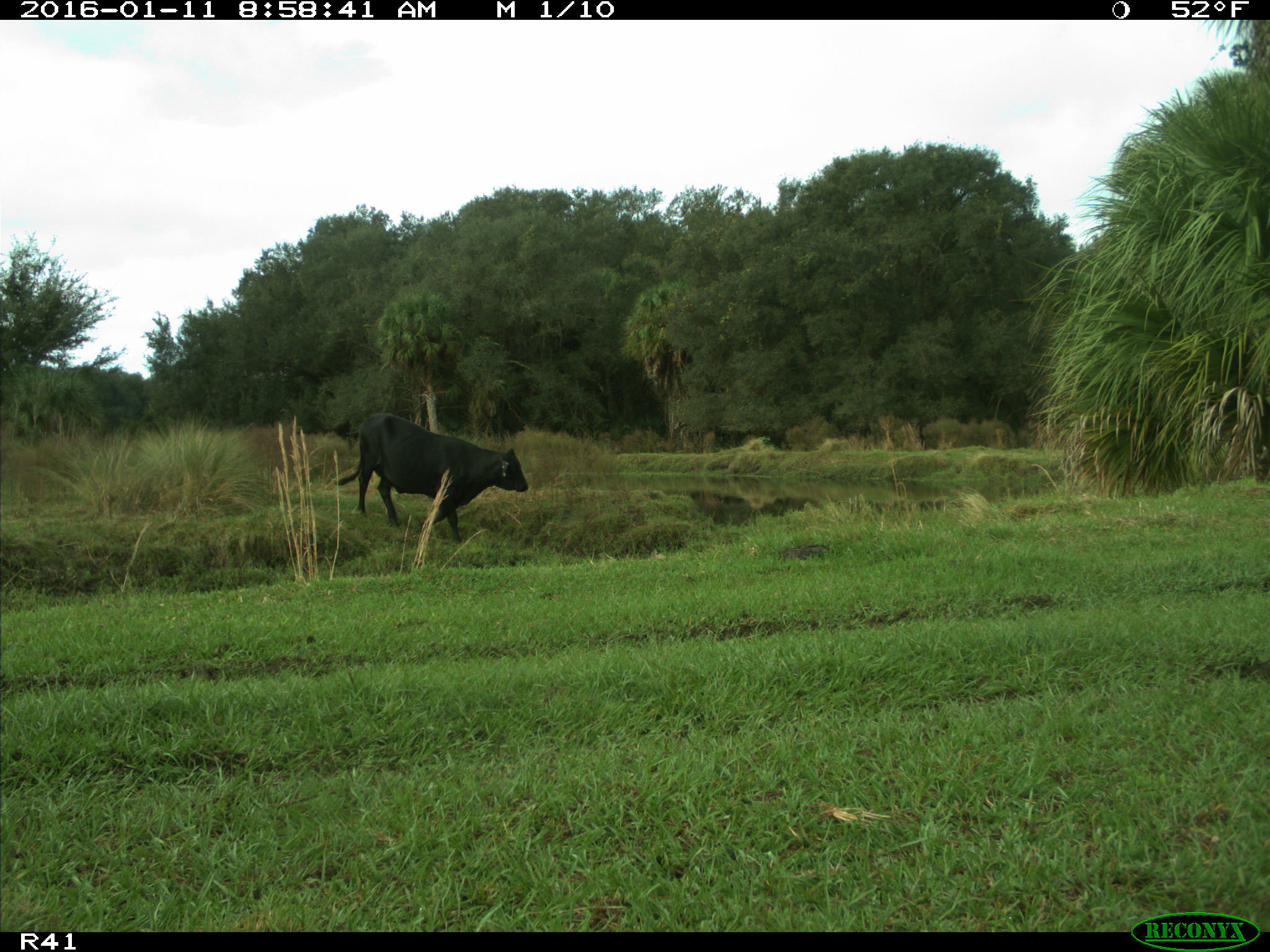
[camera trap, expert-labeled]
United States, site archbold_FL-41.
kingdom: Animalia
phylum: Chordata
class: Mammalia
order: Artiodactyla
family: Bovidae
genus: Bos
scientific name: Bos taurus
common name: domestic cow